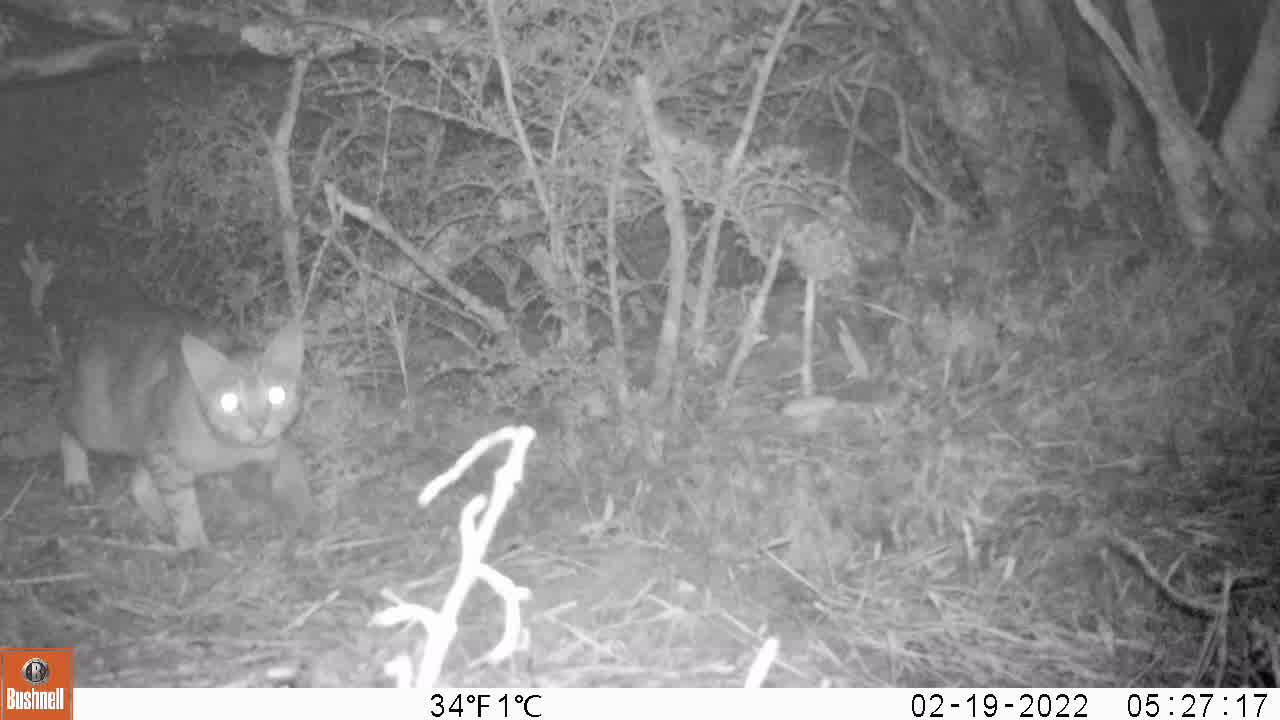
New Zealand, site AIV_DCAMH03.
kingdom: Animalia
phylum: Chordata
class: Mammalia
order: Carnivora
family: Felidae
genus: Felis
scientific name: Felis catus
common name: domestic cat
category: cat